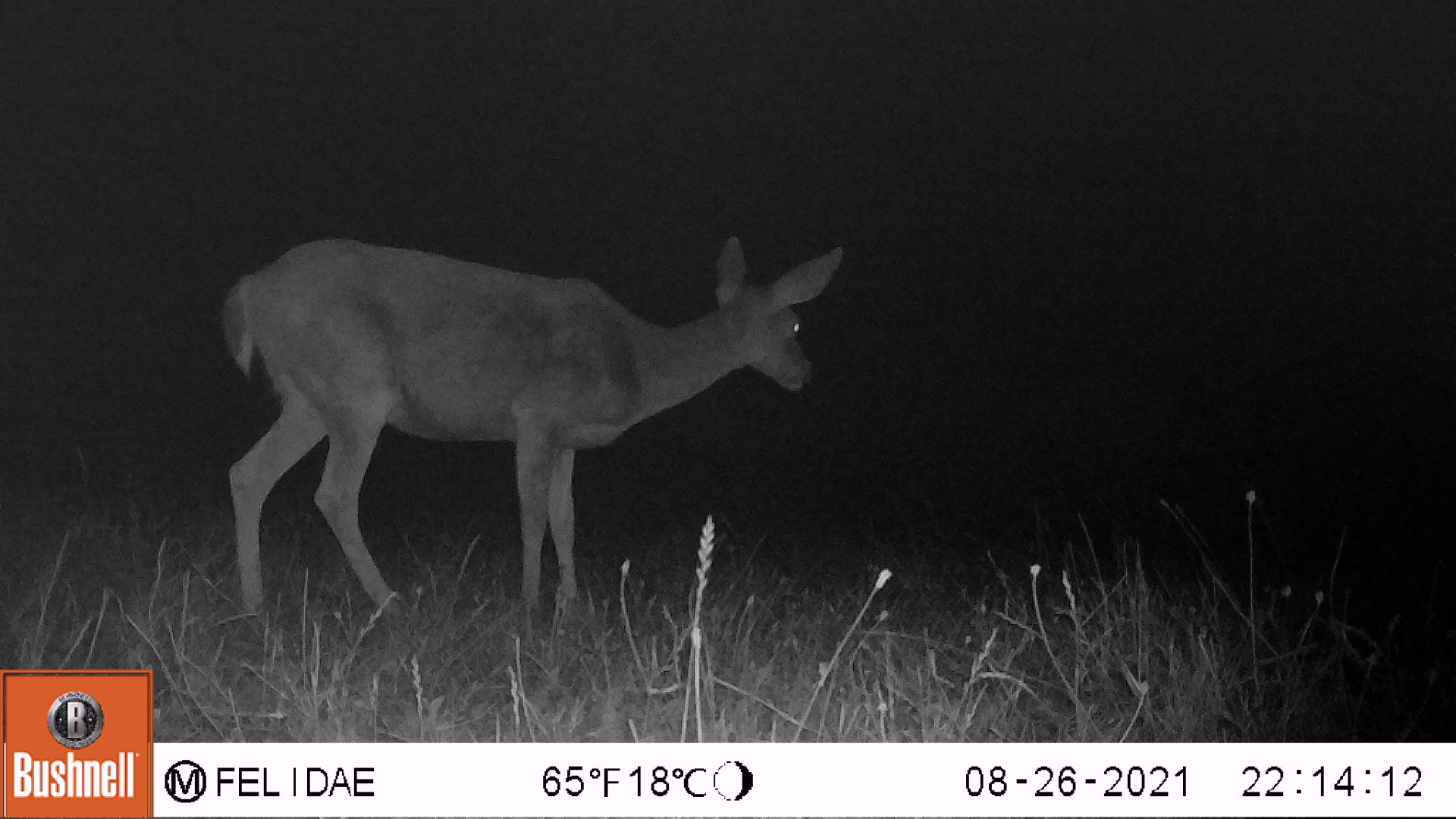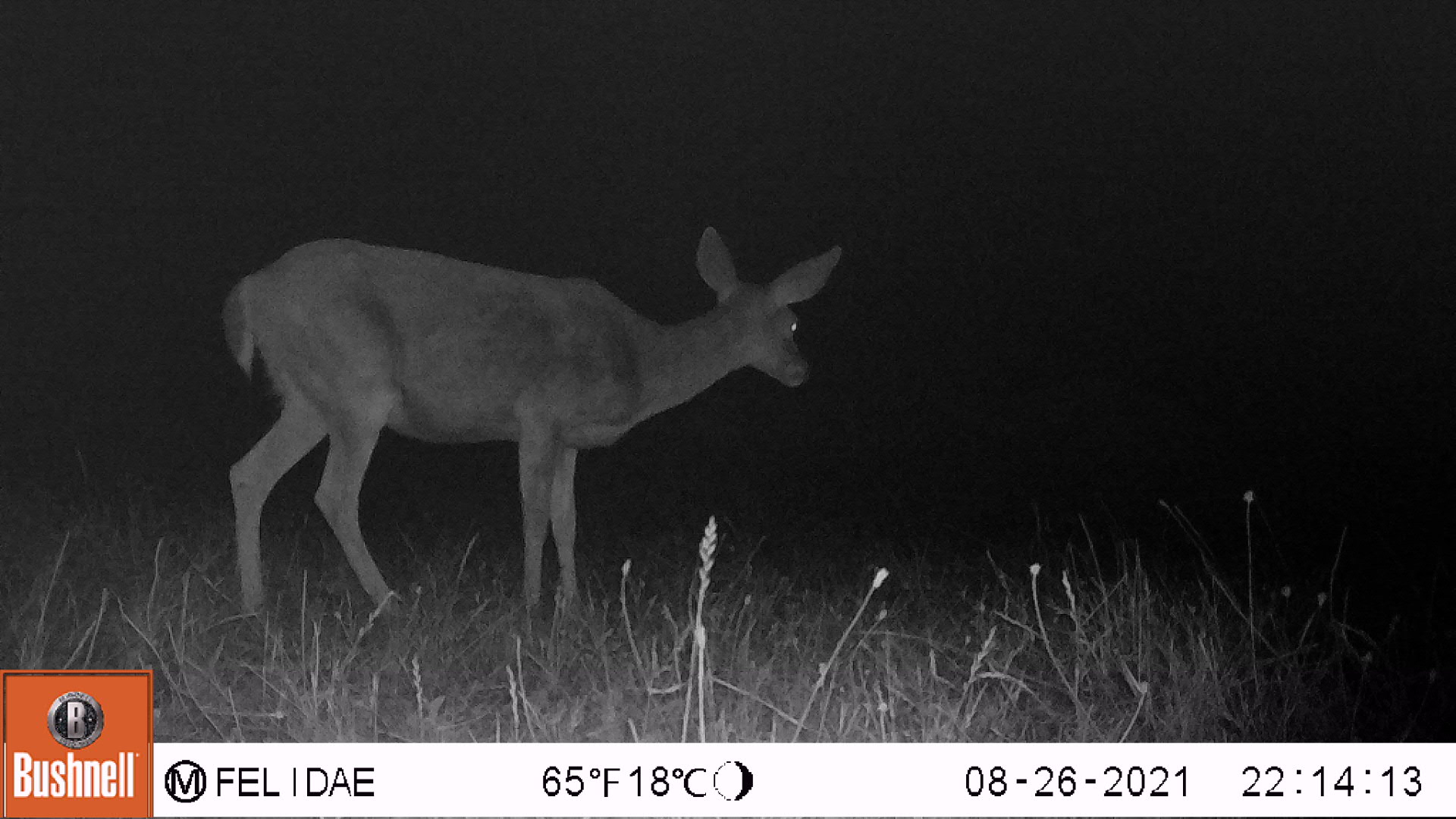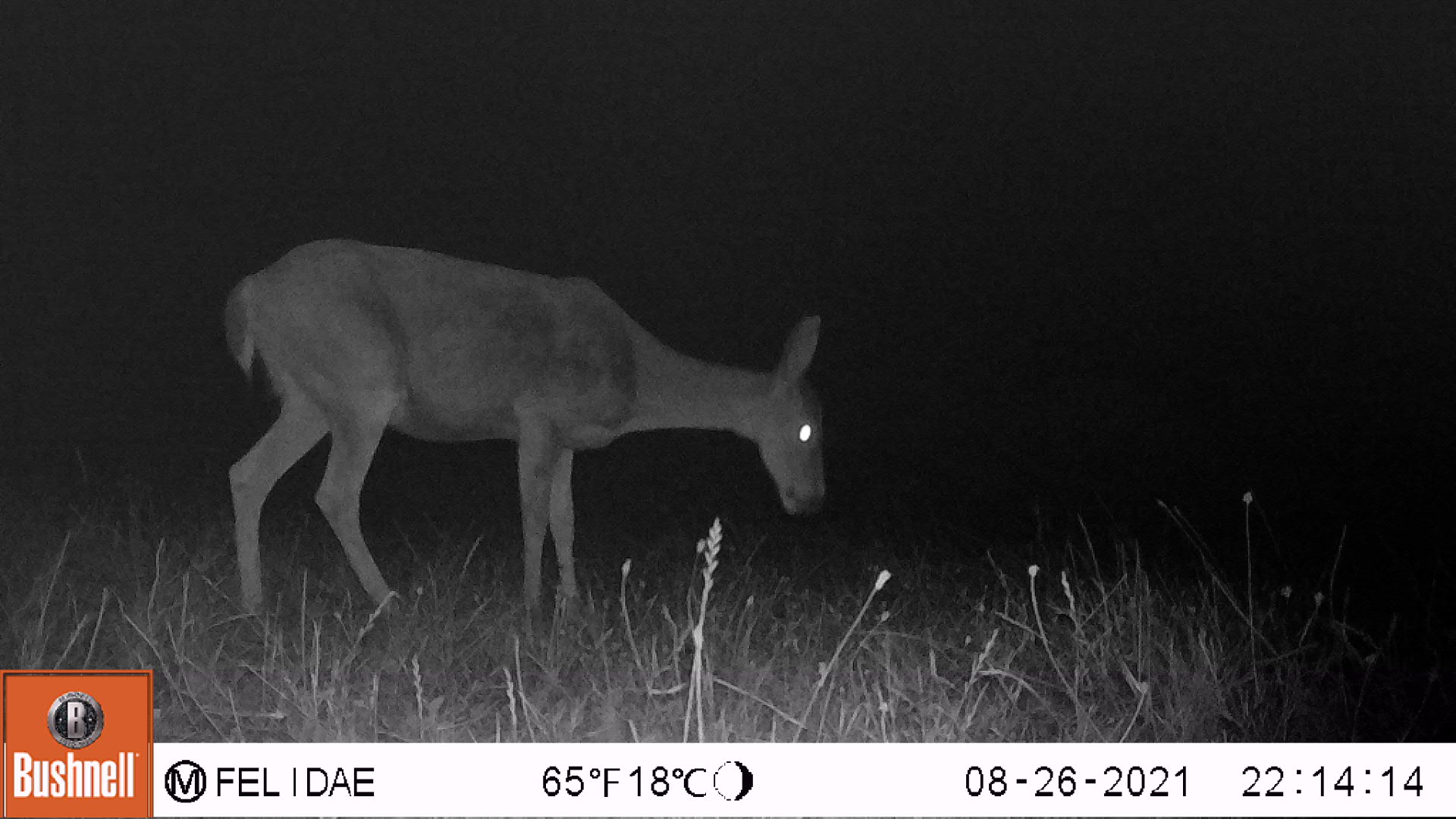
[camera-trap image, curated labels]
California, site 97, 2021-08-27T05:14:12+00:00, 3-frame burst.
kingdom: Animalia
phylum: Chordata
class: Mammalia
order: Artiodactyla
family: Cervidae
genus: Odocoileus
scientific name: Odocoileus hemionus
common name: mule deer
Mule deer (Odocoileus hemionus).